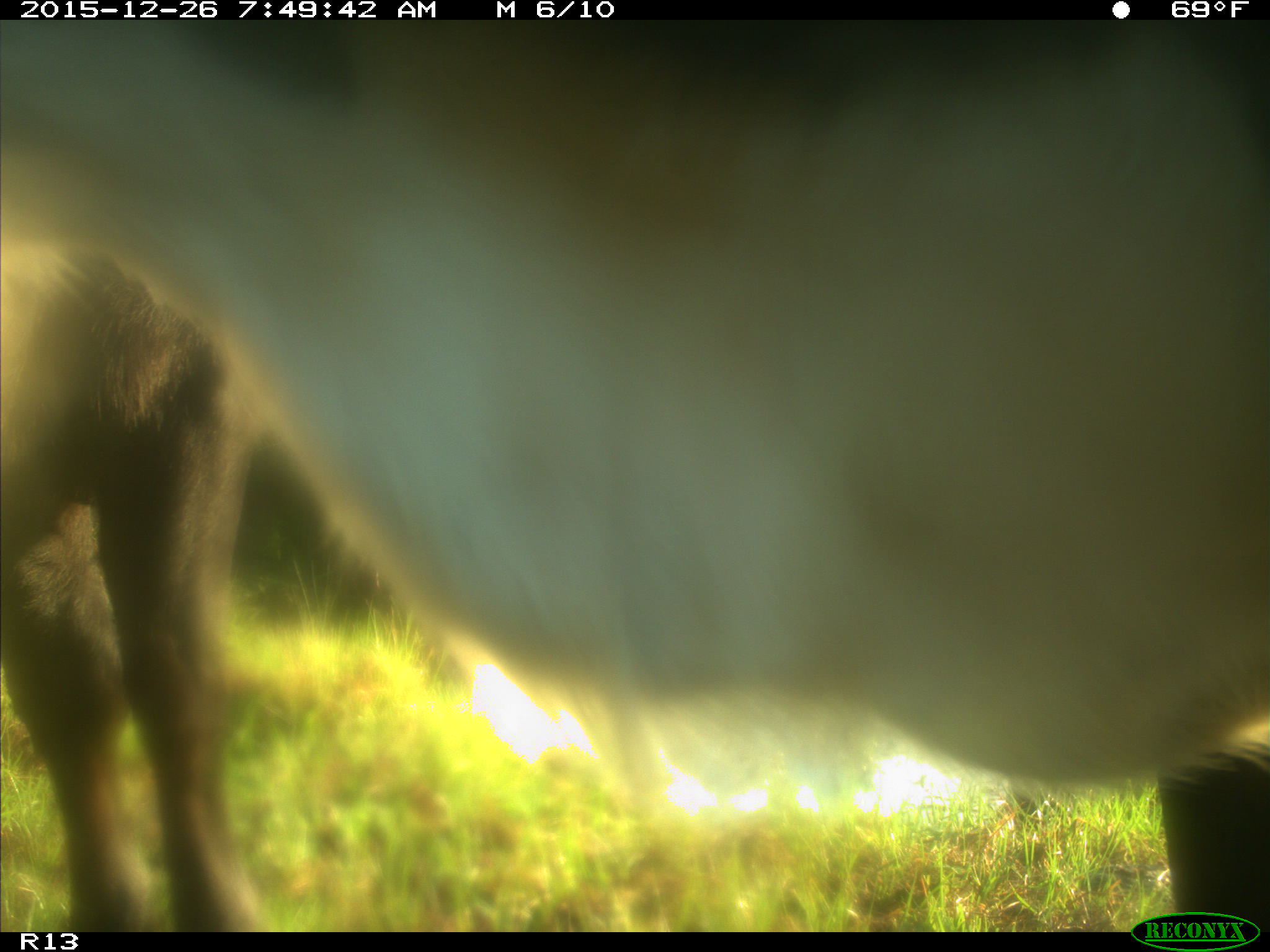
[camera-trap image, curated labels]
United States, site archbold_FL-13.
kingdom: Animalia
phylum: Chordata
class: Mammalia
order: Artiodactyla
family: Bovidae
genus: Bos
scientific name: Bos taurus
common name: domestic cow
Bos taurus (domestic cow).